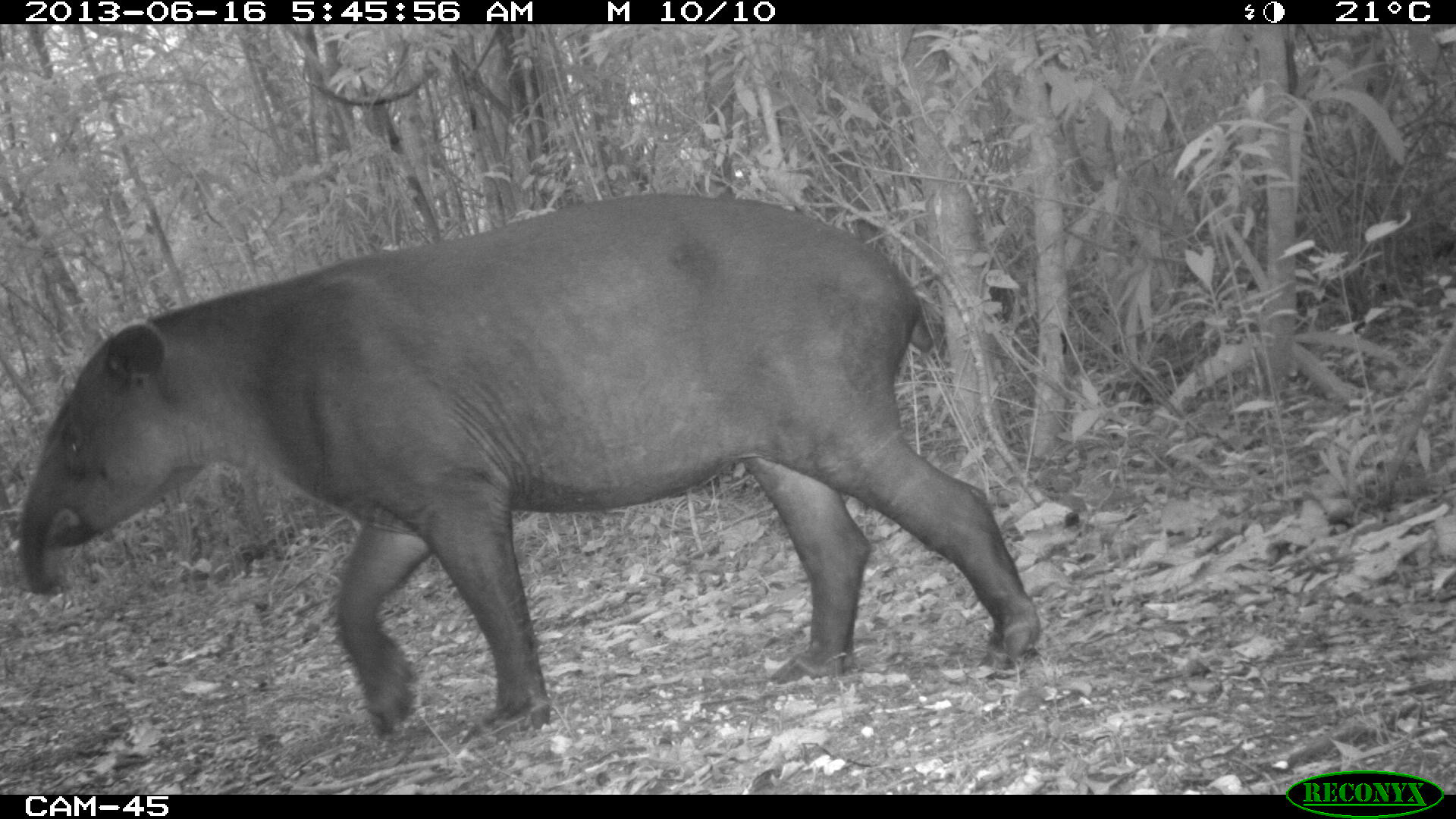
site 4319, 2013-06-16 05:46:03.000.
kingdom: Animalia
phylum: Chordata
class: Mammalia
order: Perissodactyla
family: Tapiridae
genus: Tapirus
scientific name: Tapirus bairdii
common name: baird's tapir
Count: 1.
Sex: male.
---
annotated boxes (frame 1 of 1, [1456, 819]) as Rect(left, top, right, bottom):
tapirus bairdii: Rect(14, 187, 1044, 738)